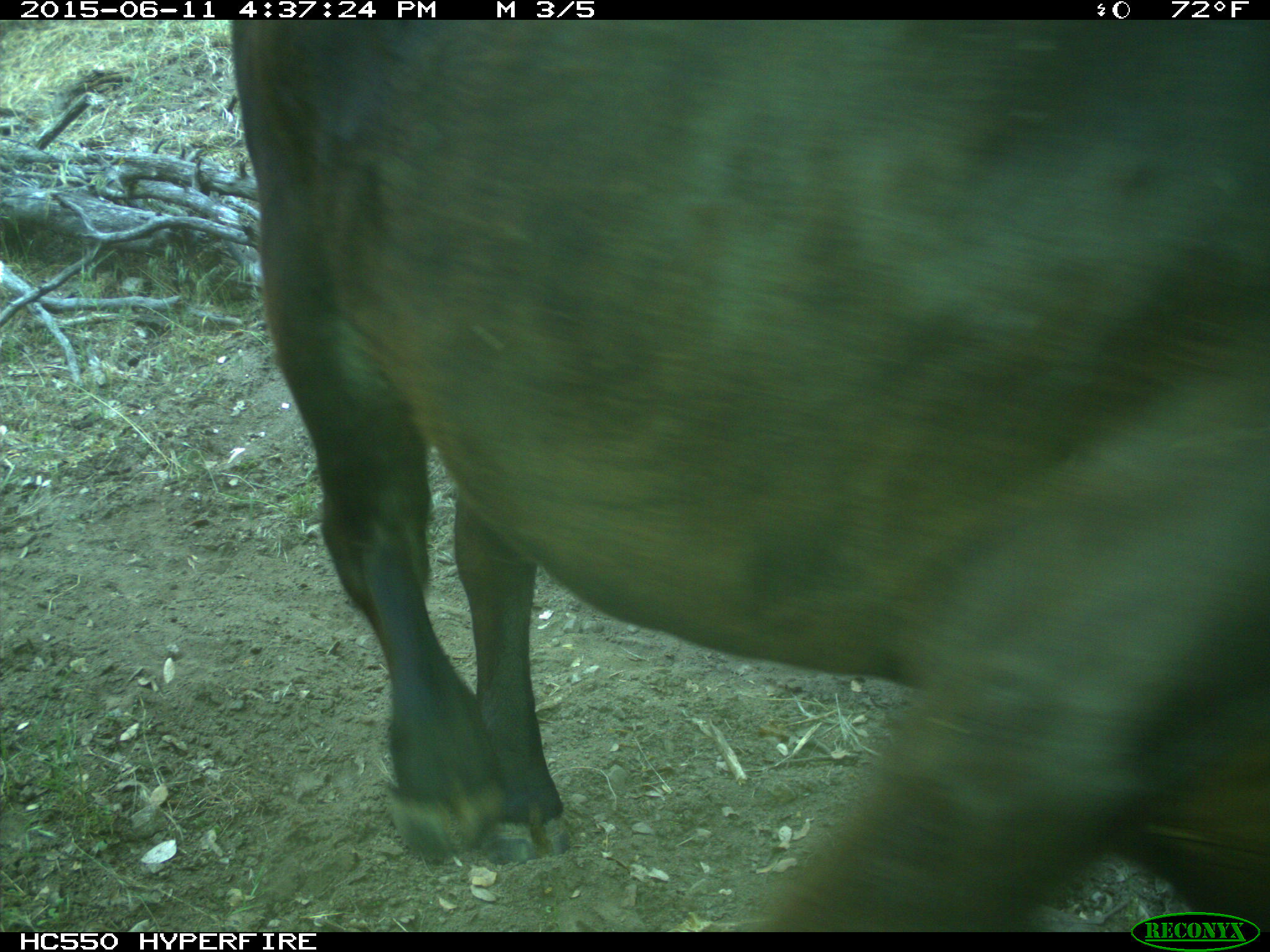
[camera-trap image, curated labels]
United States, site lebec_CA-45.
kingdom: Animalia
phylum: Chordata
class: Mammalia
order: Artiodactyla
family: Bovidae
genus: Bos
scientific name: Bos taurus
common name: domestic cow